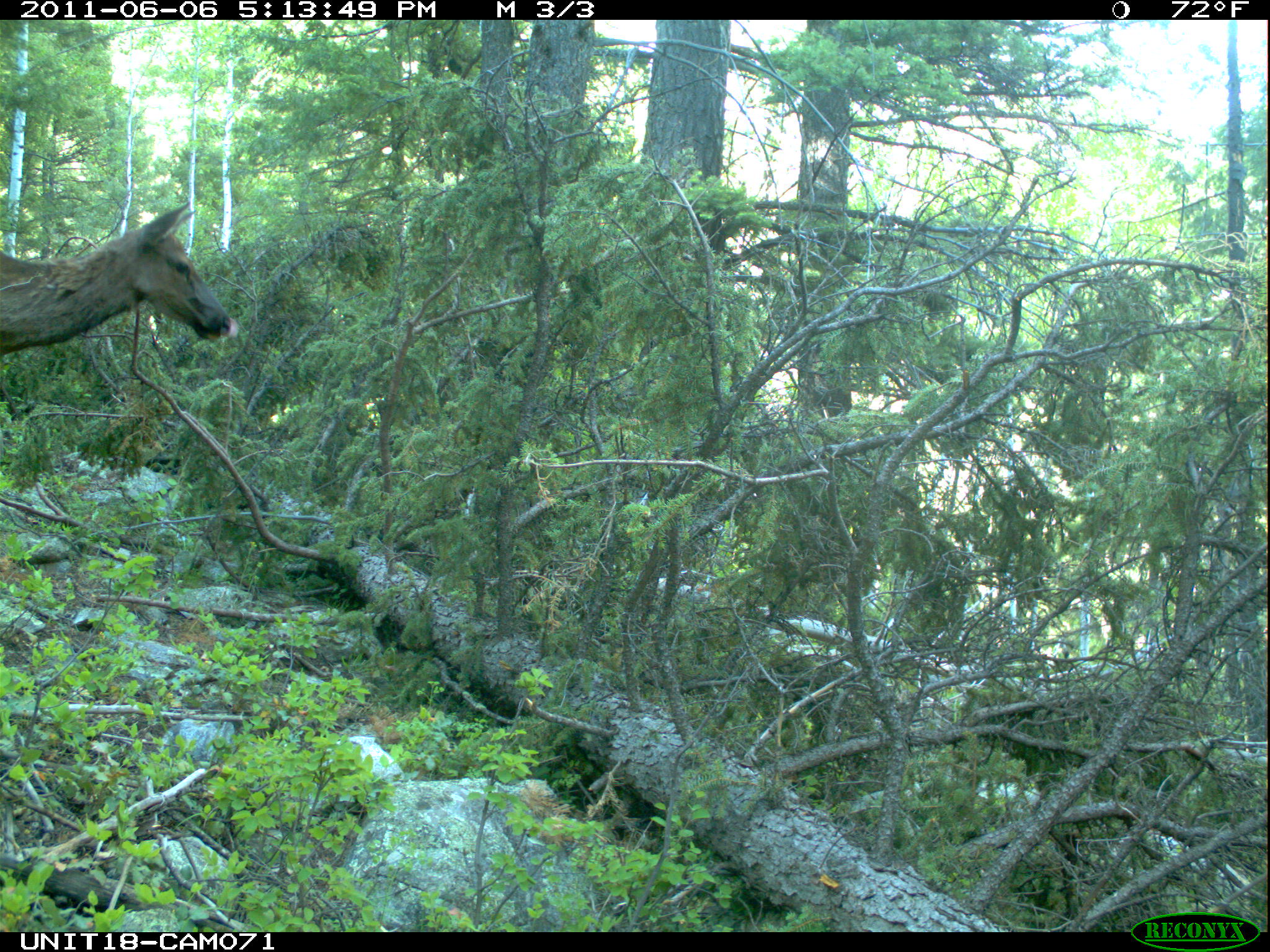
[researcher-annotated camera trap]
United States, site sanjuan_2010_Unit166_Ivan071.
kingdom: Animalia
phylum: Chordata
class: Mammalia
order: Artiodactyla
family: Cervidae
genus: Cervus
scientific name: Cervus elaphus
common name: red deer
Cervus elaphus (red deer).